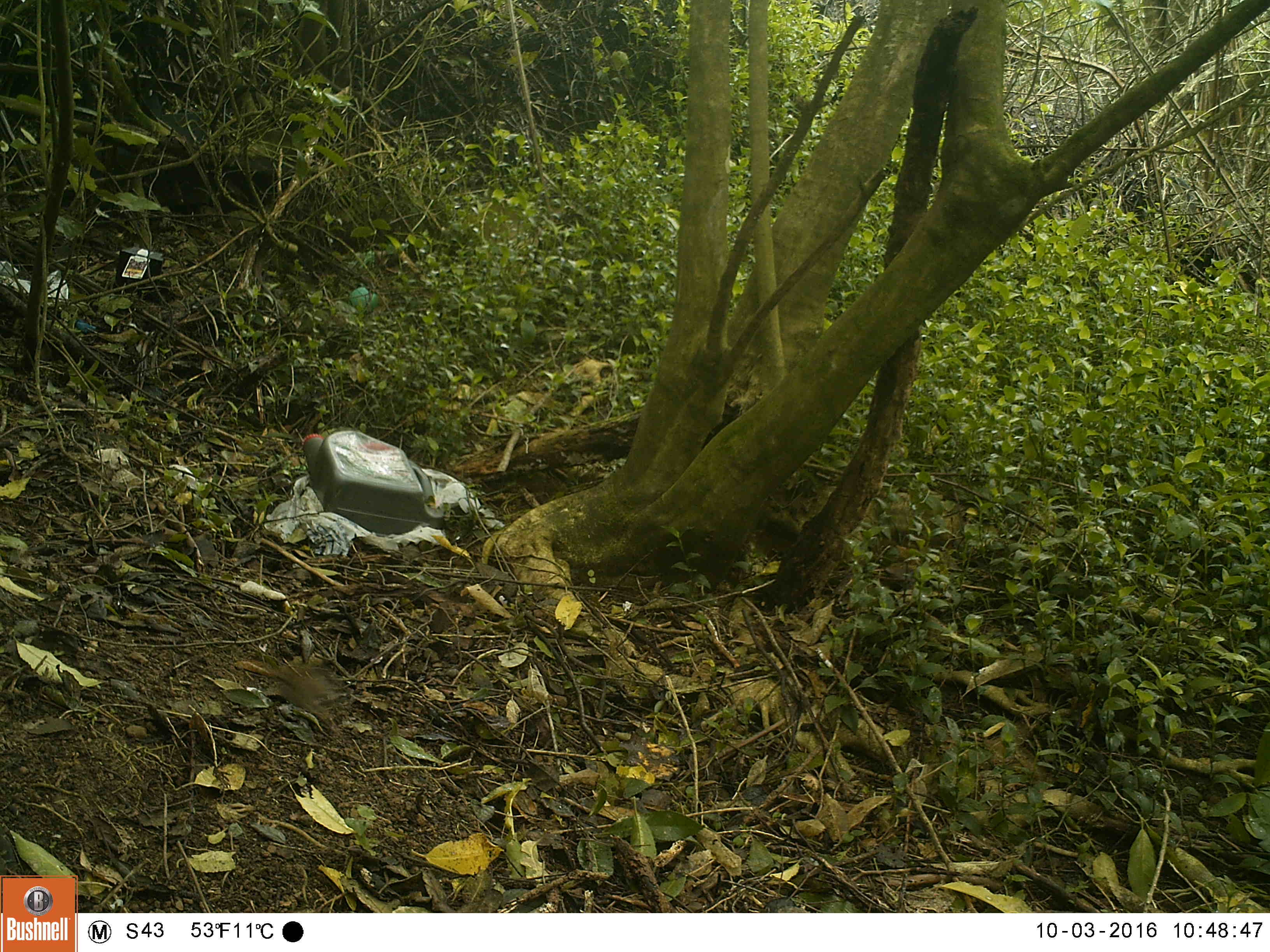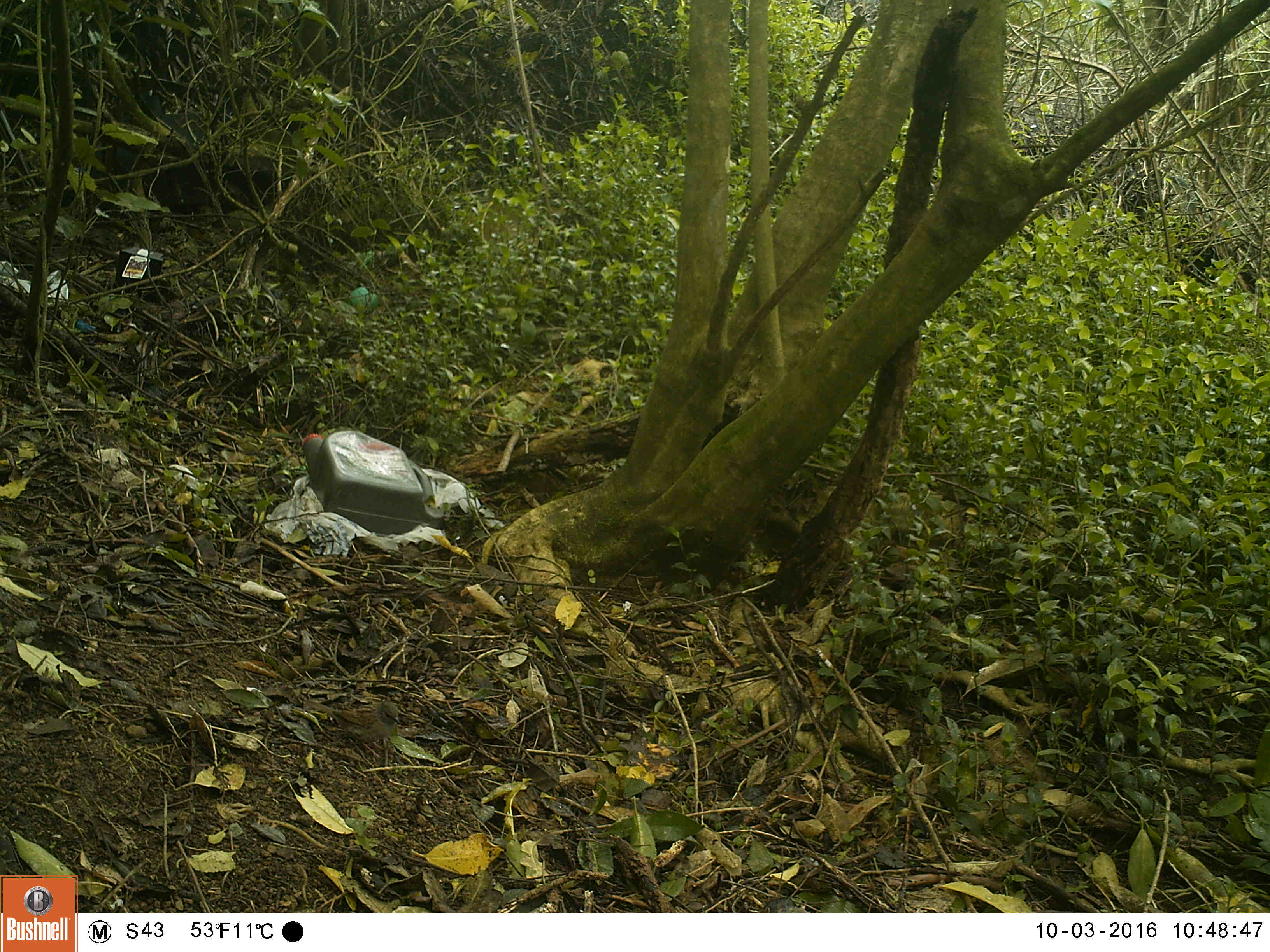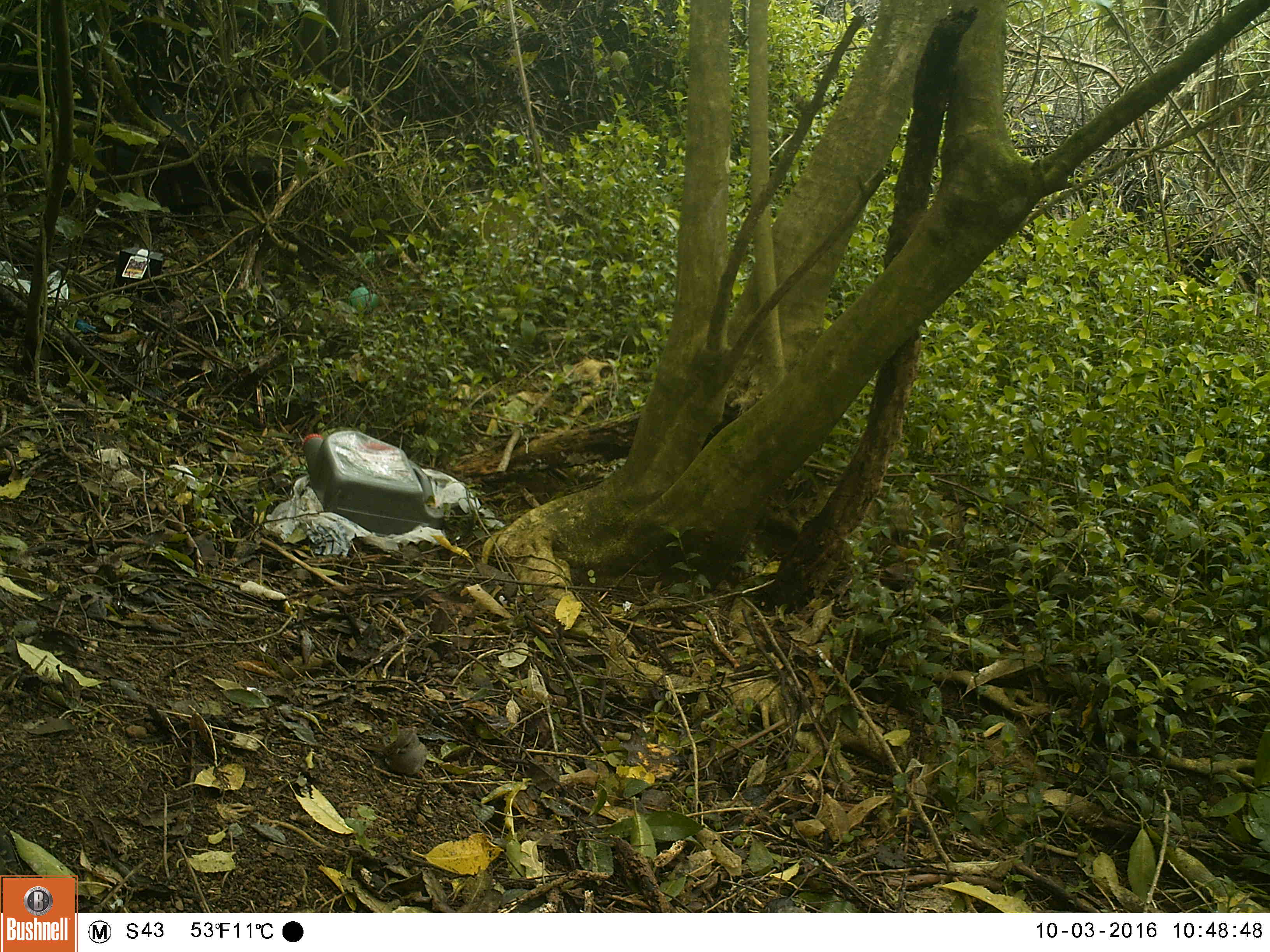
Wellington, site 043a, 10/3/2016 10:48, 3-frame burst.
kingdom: Animalia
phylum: Chordata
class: Aves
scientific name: Aves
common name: bird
Bird (Aves).